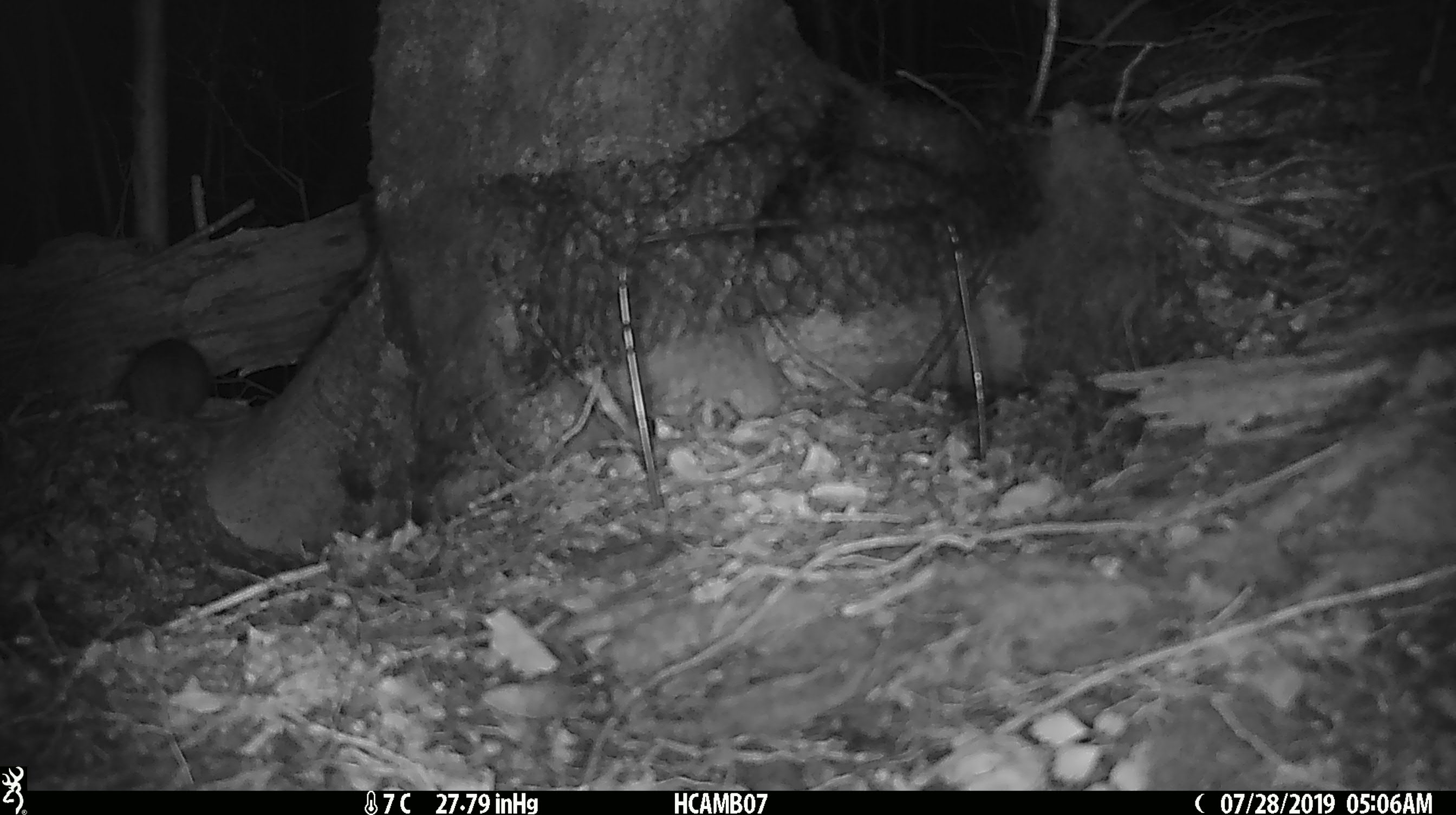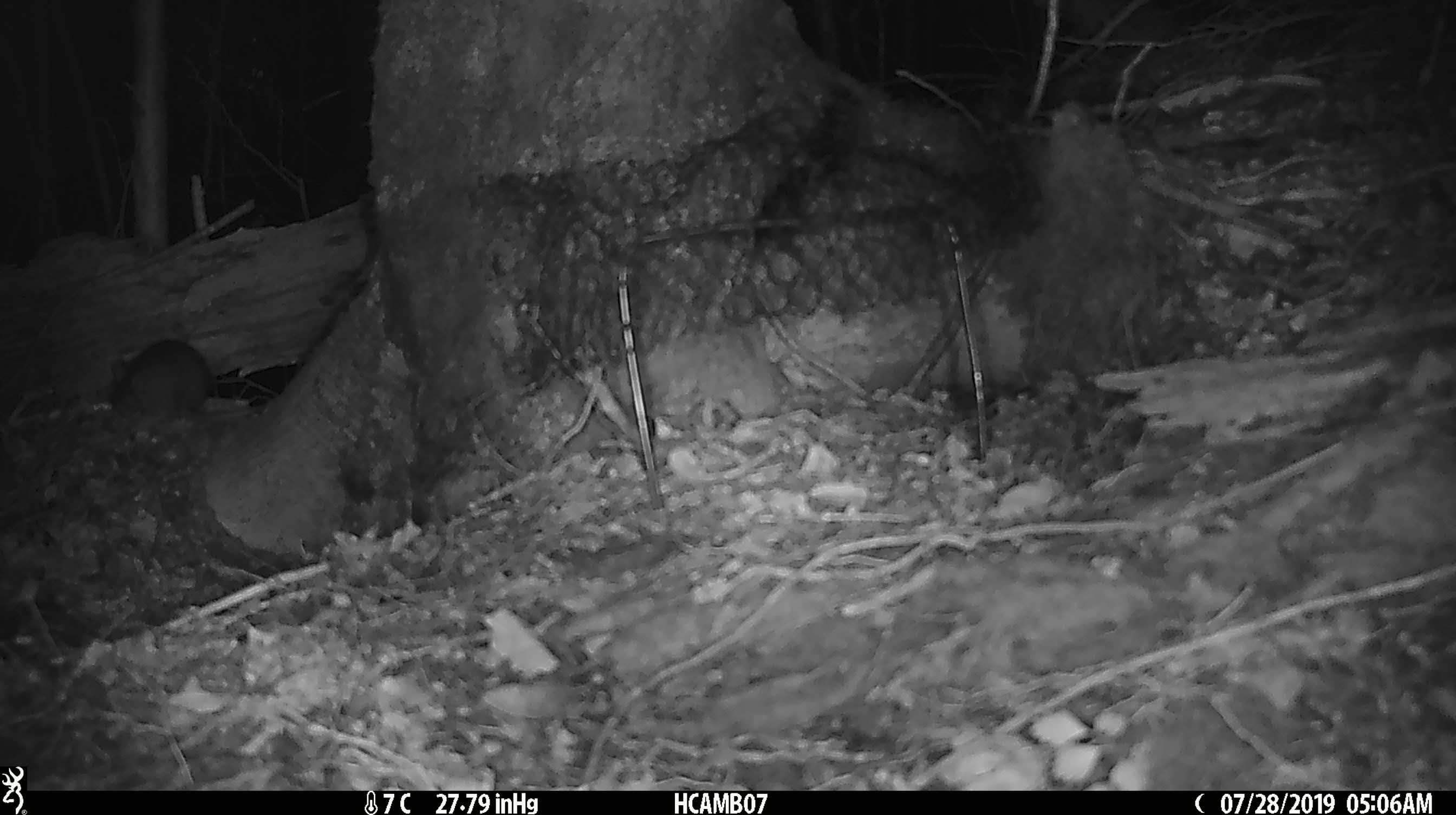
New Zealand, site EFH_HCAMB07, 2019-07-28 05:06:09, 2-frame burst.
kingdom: Animalia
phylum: Chordata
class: Mammalia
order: Rodentia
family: Muridae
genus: Rattus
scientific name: Rattus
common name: rat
Rat (Rattus).